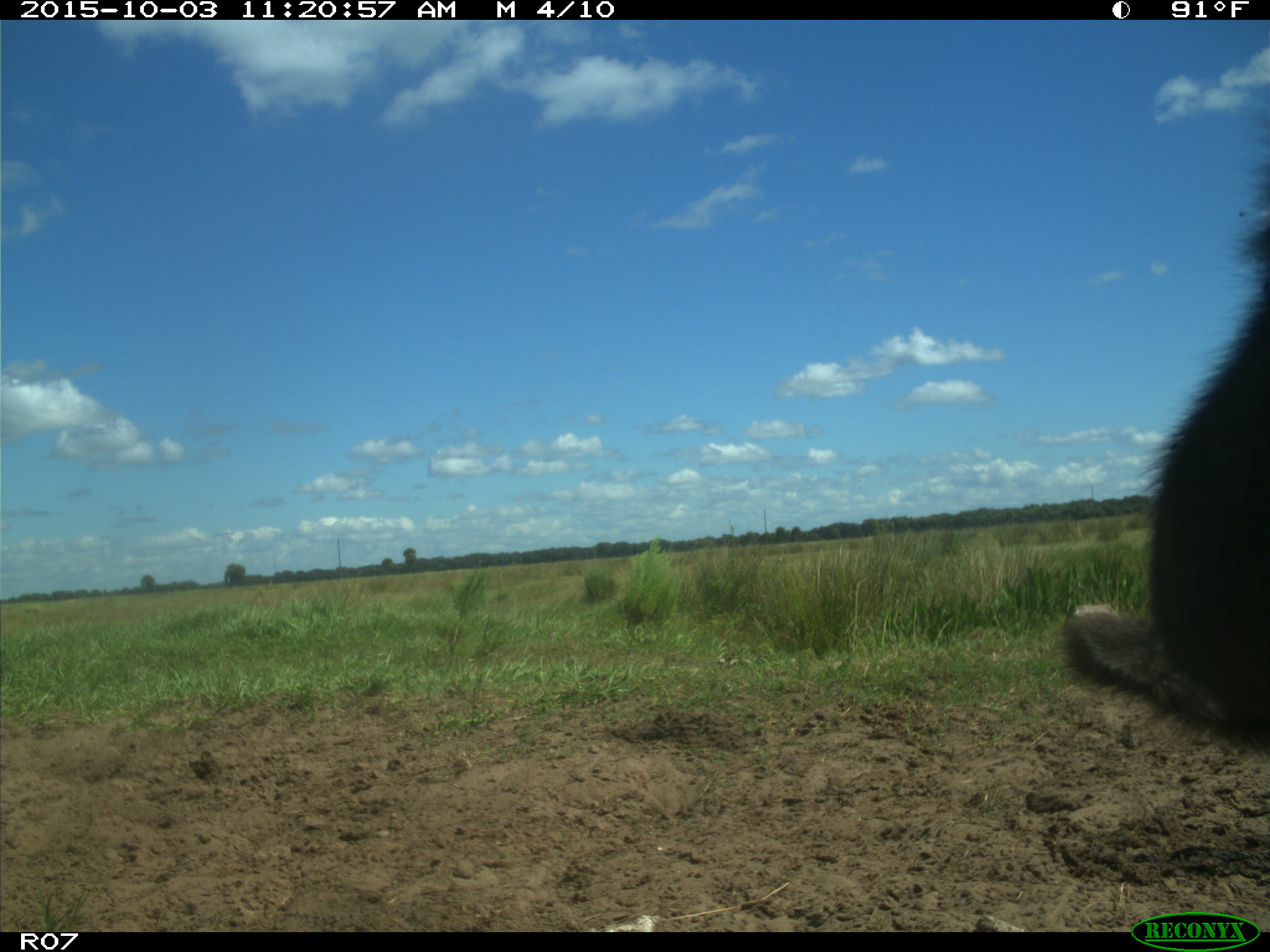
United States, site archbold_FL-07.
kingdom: Animalia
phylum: Chordata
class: Mammalia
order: Artiodactyla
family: Bovidae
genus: Bos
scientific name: Bos taurus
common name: domestic cow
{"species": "Bos taurus (domestic cow)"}